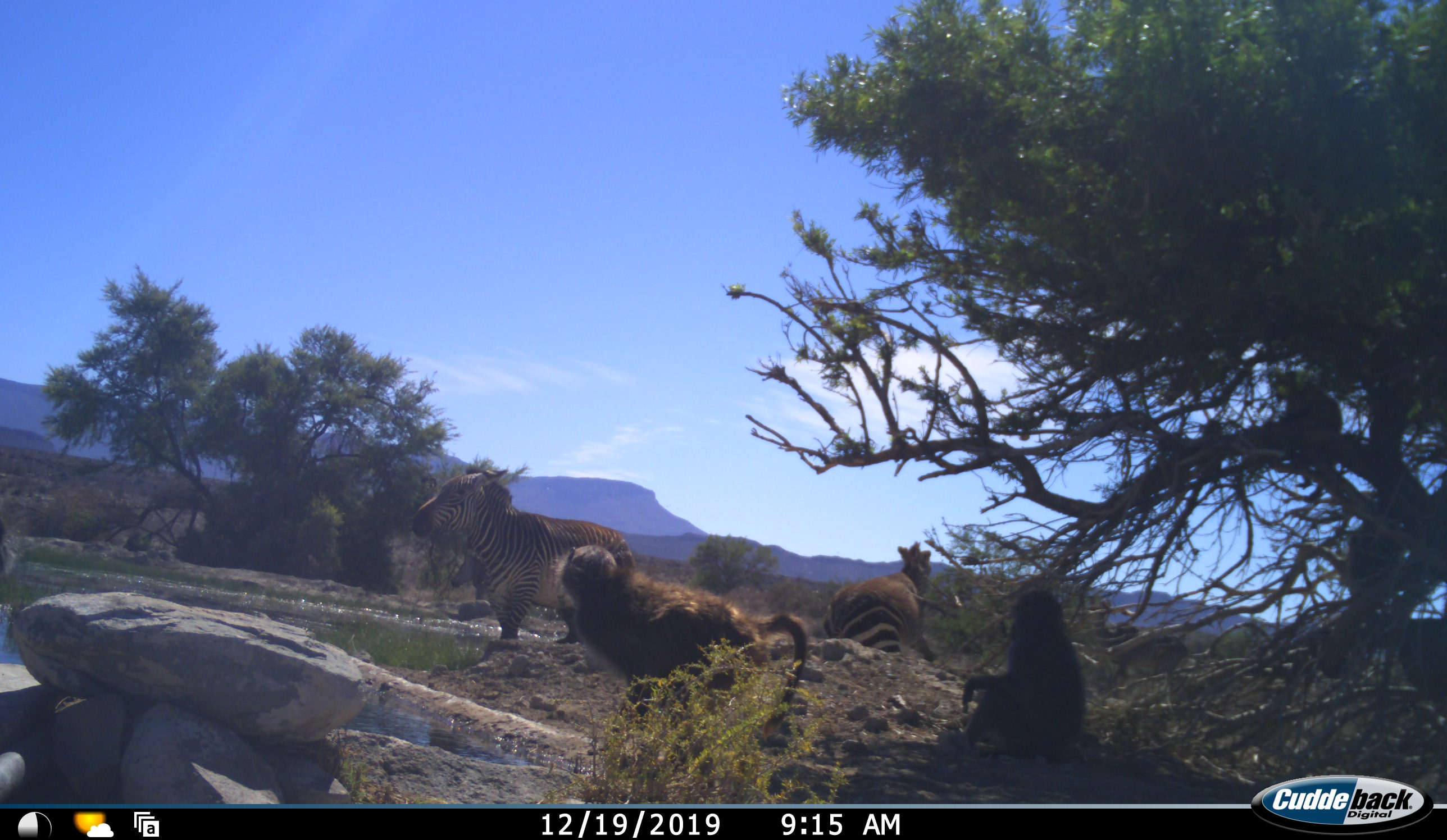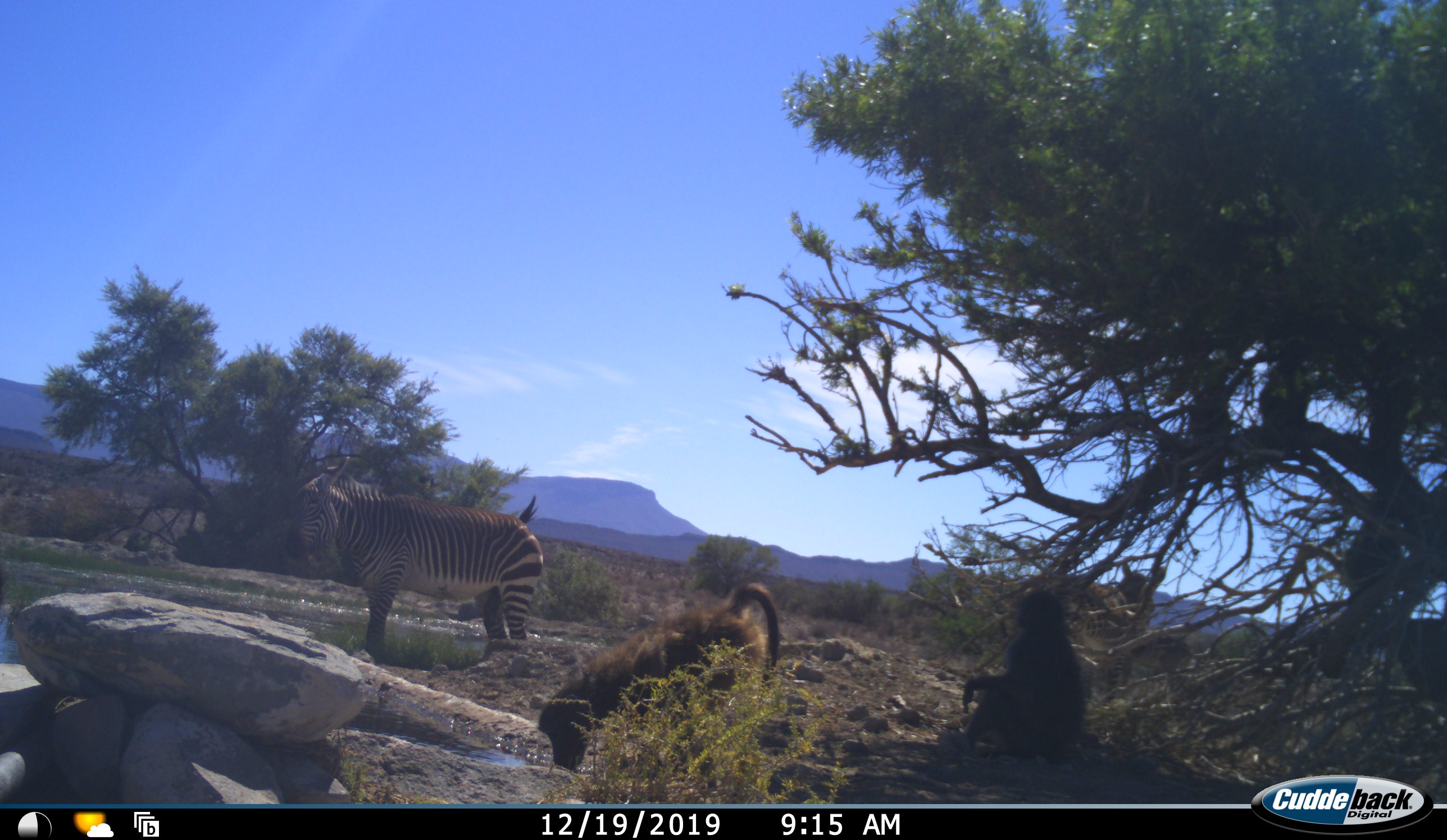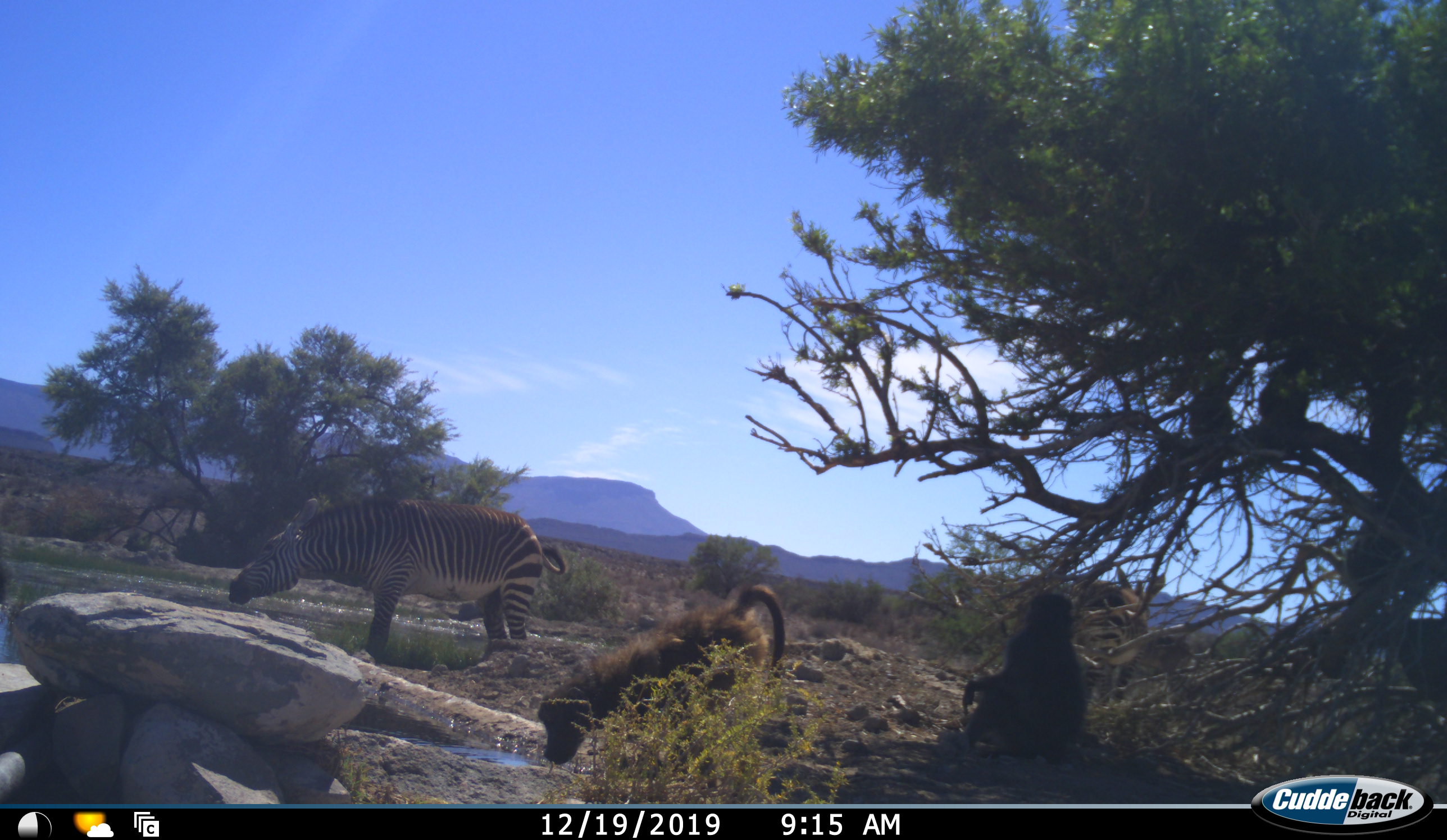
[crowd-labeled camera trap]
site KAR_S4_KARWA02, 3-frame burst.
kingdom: Animalia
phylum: Chordata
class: Mammalia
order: Primates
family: Cercopithecidae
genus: Papio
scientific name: Papio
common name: baboon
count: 5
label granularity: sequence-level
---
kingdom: Animalia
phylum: Chordata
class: Mammalia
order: Perissodactyla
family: Equidae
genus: Equus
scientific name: Equus zebra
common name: mountain zebra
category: zebramountain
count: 2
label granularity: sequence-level